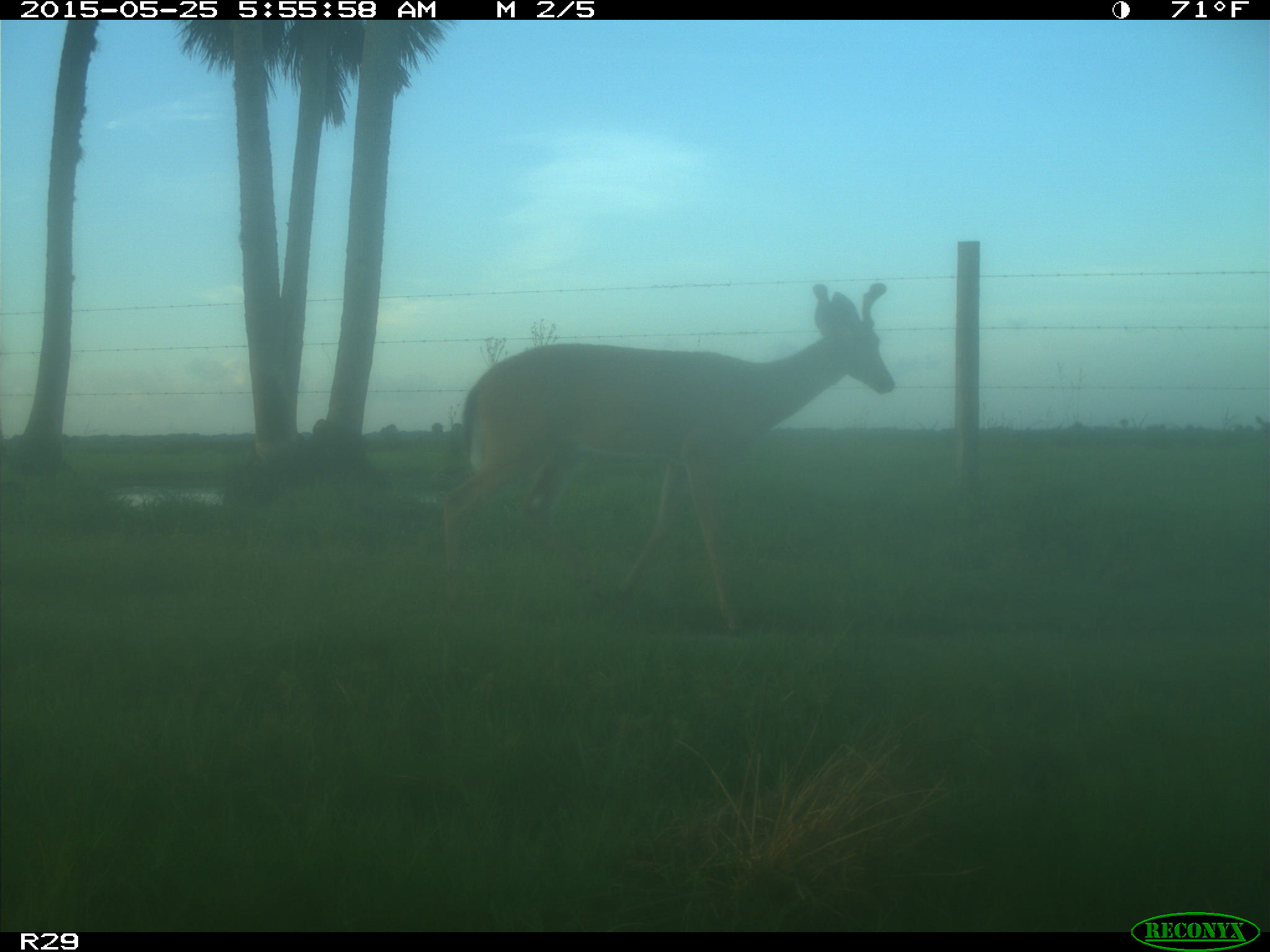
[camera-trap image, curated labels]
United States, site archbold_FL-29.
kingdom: Animalia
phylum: Chordata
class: Mammalia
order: Artiodactyla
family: Cervidae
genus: Odocoileus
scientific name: Odocoileus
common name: deer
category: unidentified deer